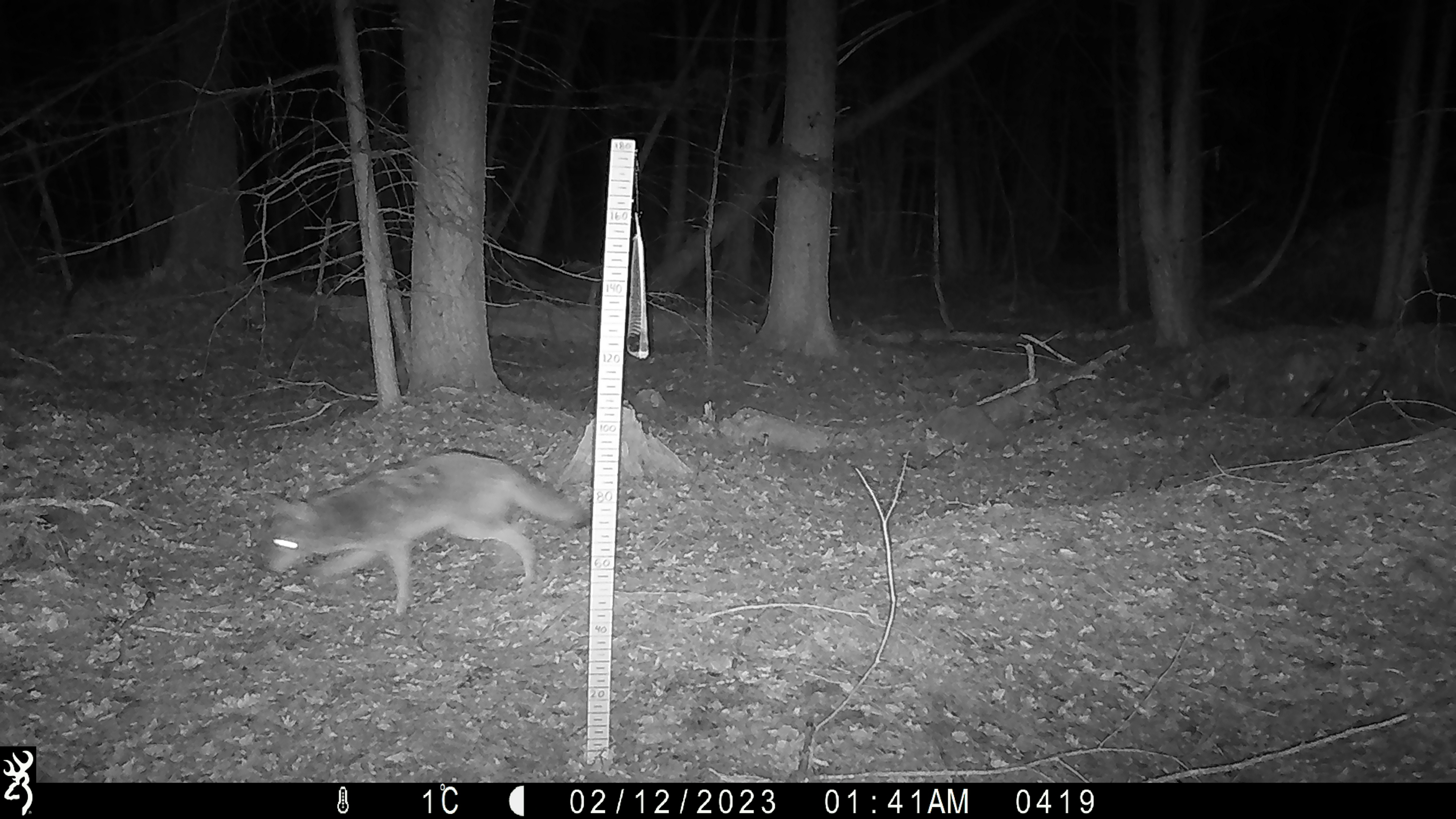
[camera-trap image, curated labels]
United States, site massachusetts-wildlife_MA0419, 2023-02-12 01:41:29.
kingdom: Animalia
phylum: Chordata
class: Mammalia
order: Carnivora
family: Canidae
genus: Canis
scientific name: Canis latrans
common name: coyote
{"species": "coyote (Canis latrans)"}